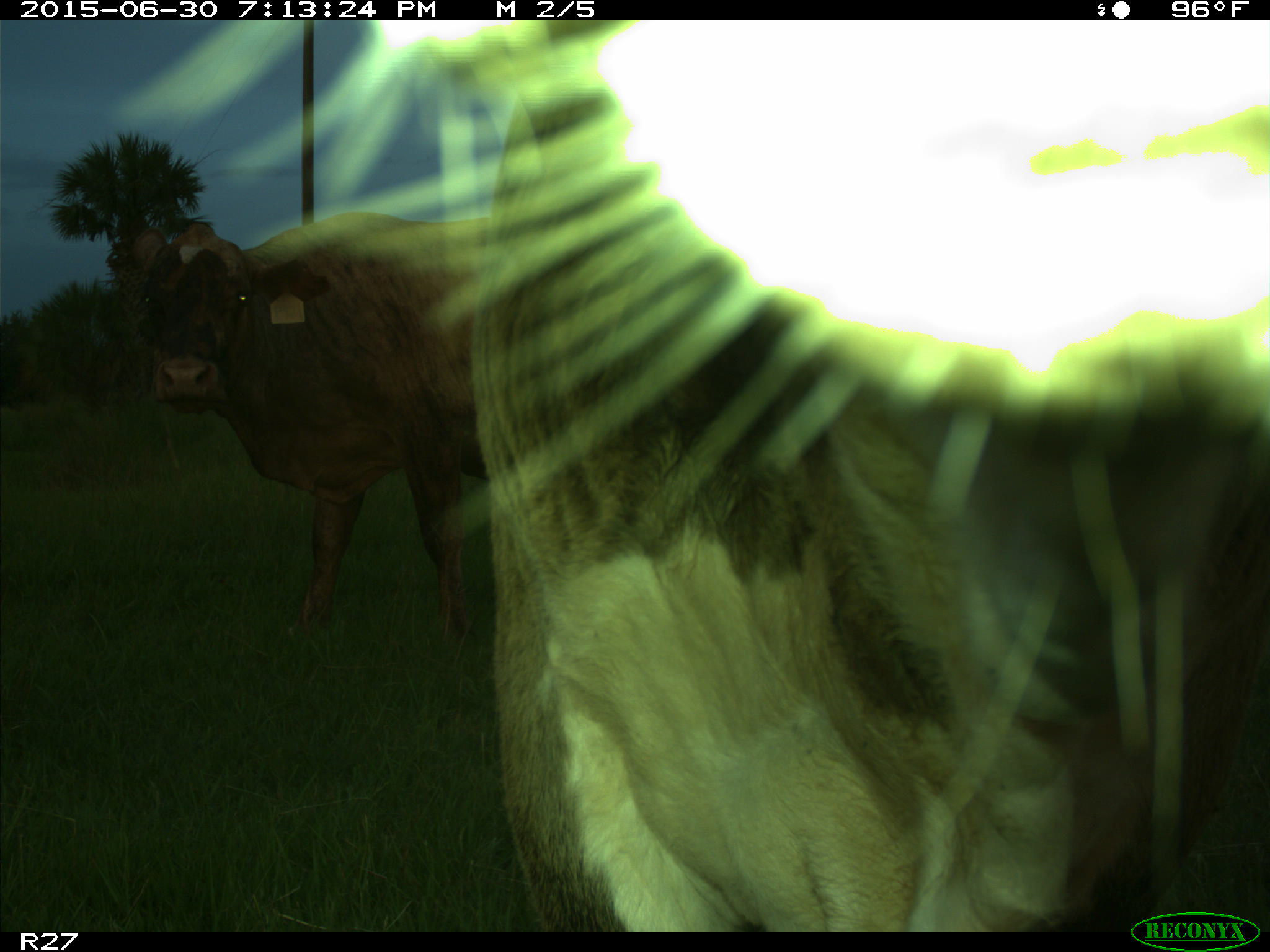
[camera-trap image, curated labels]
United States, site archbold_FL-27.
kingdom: Animalia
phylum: Chordata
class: Mammalia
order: Artiodactyla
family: Bovidae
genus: Bos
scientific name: Bos taurus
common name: domestic cow